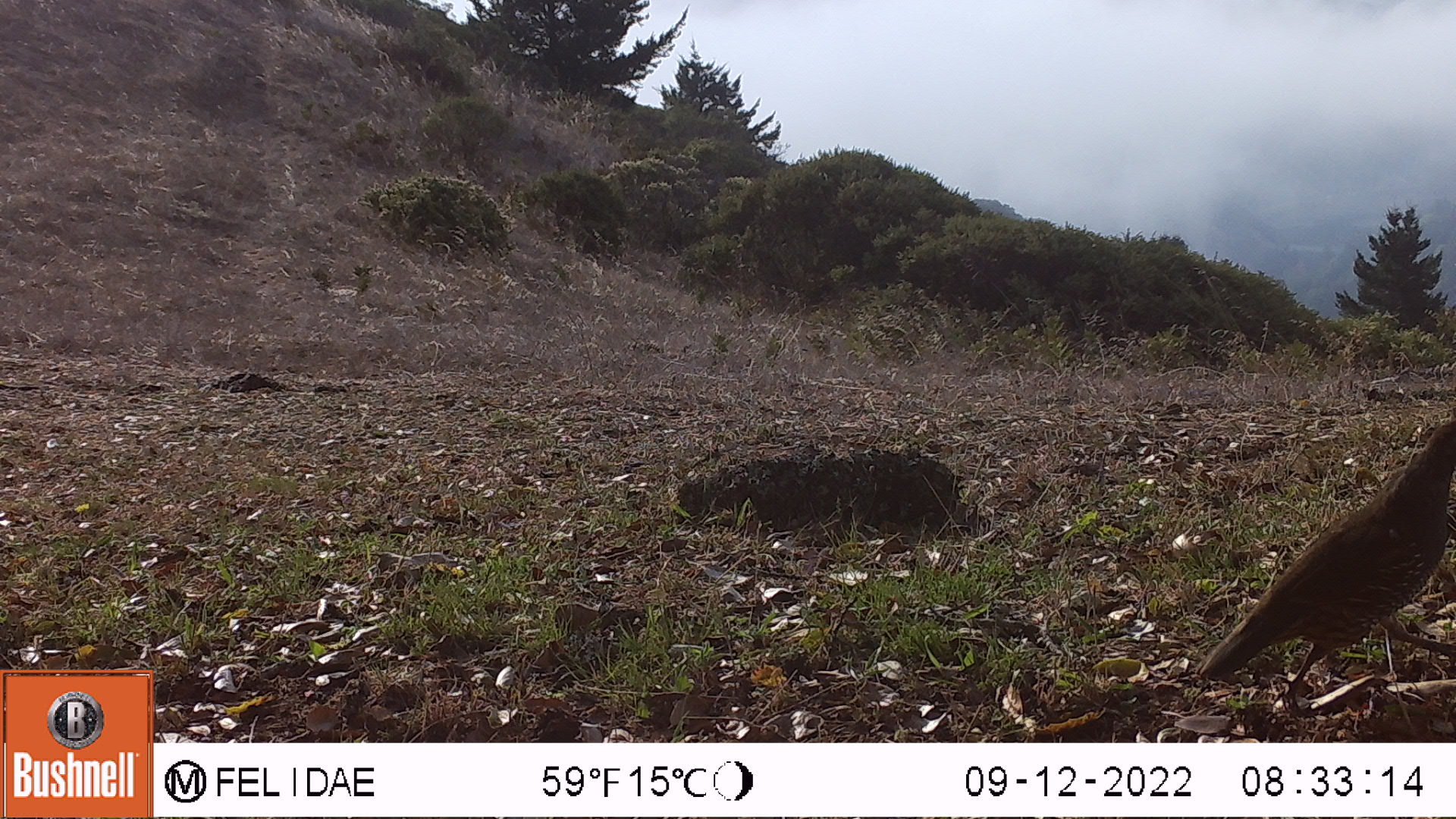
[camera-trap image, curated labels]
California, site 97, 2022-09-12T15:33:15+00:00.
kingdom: Animalia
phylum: Chordata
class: Aves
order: Galliformes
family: Odontophoridae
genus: Callipepla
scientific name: Callipepla californica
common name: california quail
California quail (Callipepla californica).